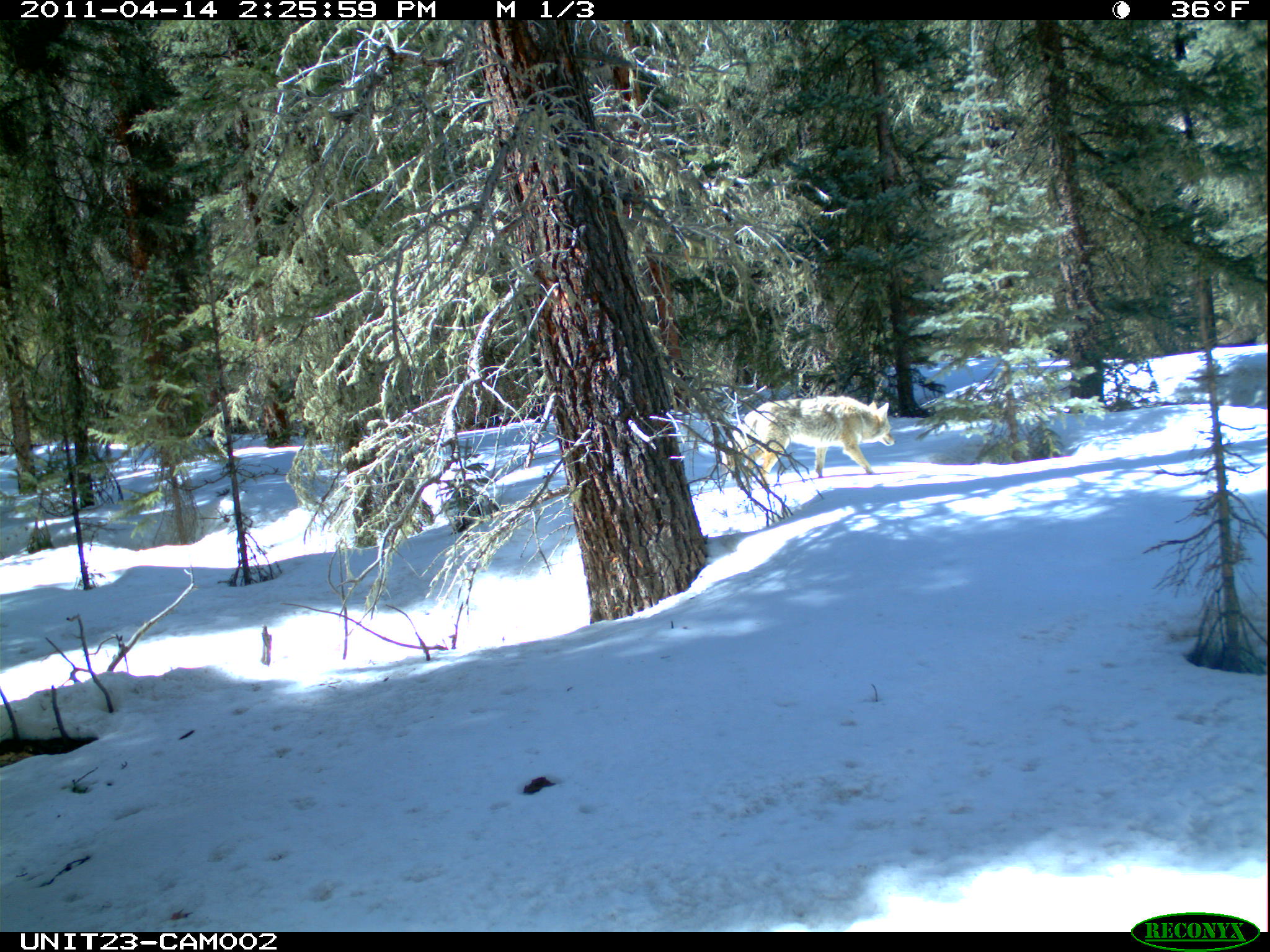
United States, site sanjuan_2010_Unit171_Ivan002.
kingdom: Animalia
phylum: Chordata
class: Mammalia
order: Carnivora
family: Canidae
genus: Canis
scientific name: Canis latrans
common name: coyote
Canis latrans (coyote).